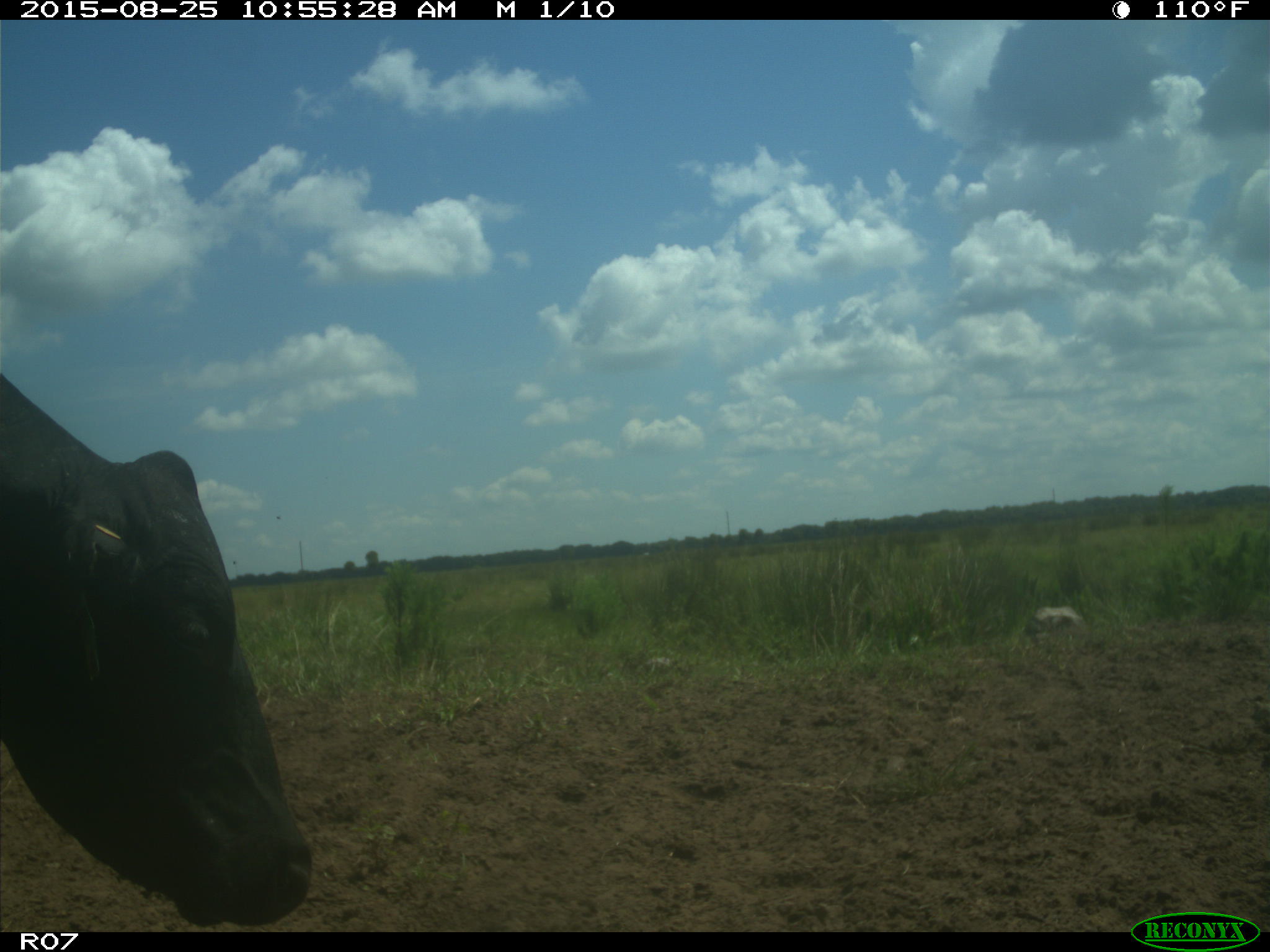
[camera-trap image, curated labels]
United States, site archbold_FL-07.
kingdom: Animalia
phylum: Chordata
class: Mammalia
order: Artiodactyla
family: Bovidae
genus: Bos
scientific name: Bos taurus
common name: domestic cow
Bos taurus (domestic cow).